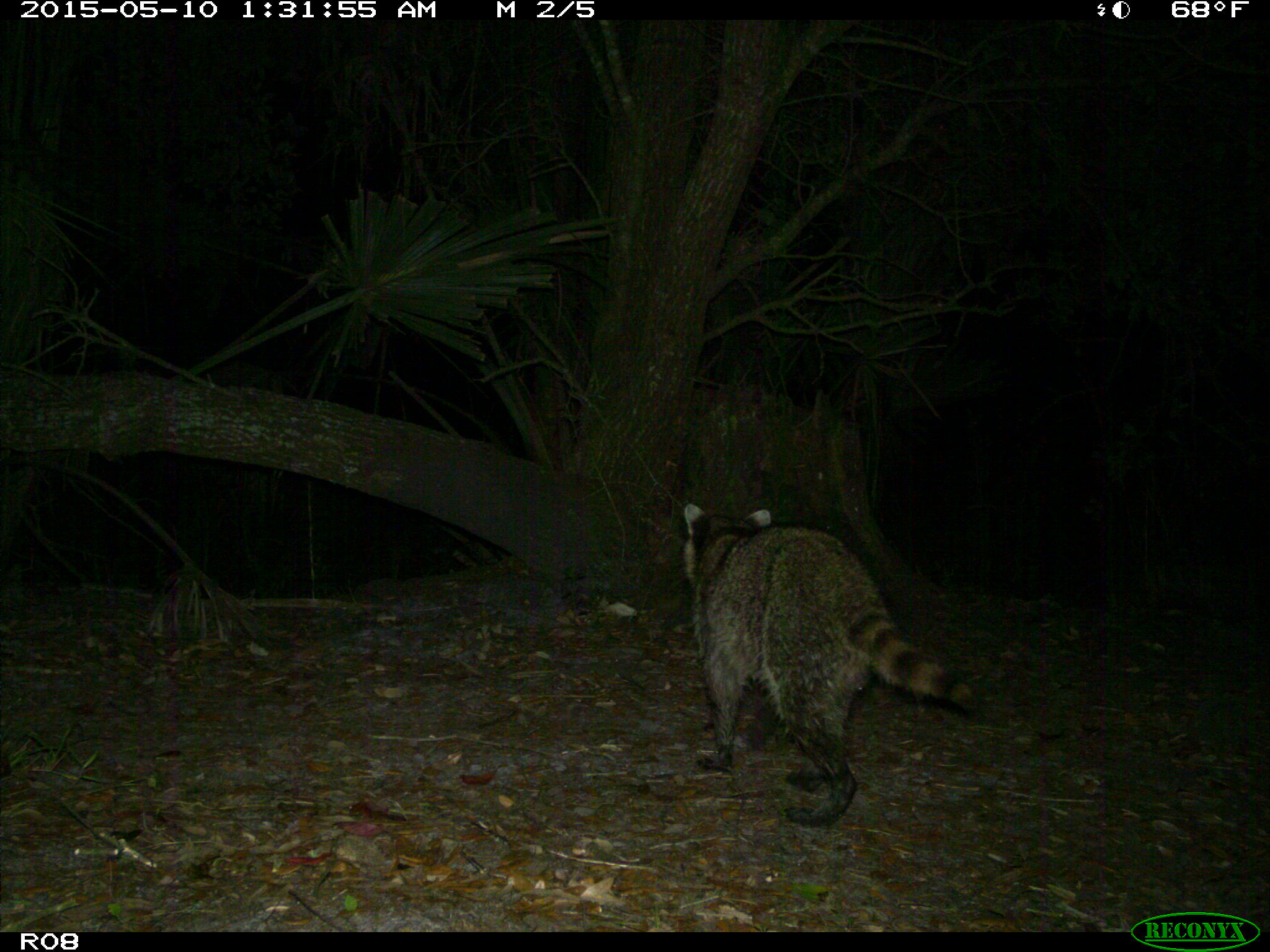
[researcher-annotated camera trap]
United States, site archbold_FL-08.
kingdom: Animalia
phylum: Chordata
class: Mammalia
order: Carnivora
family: Procyonidae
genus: Procyon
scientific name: Procyon lotor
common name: common raccoon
Procyon lotor (common raccoon).